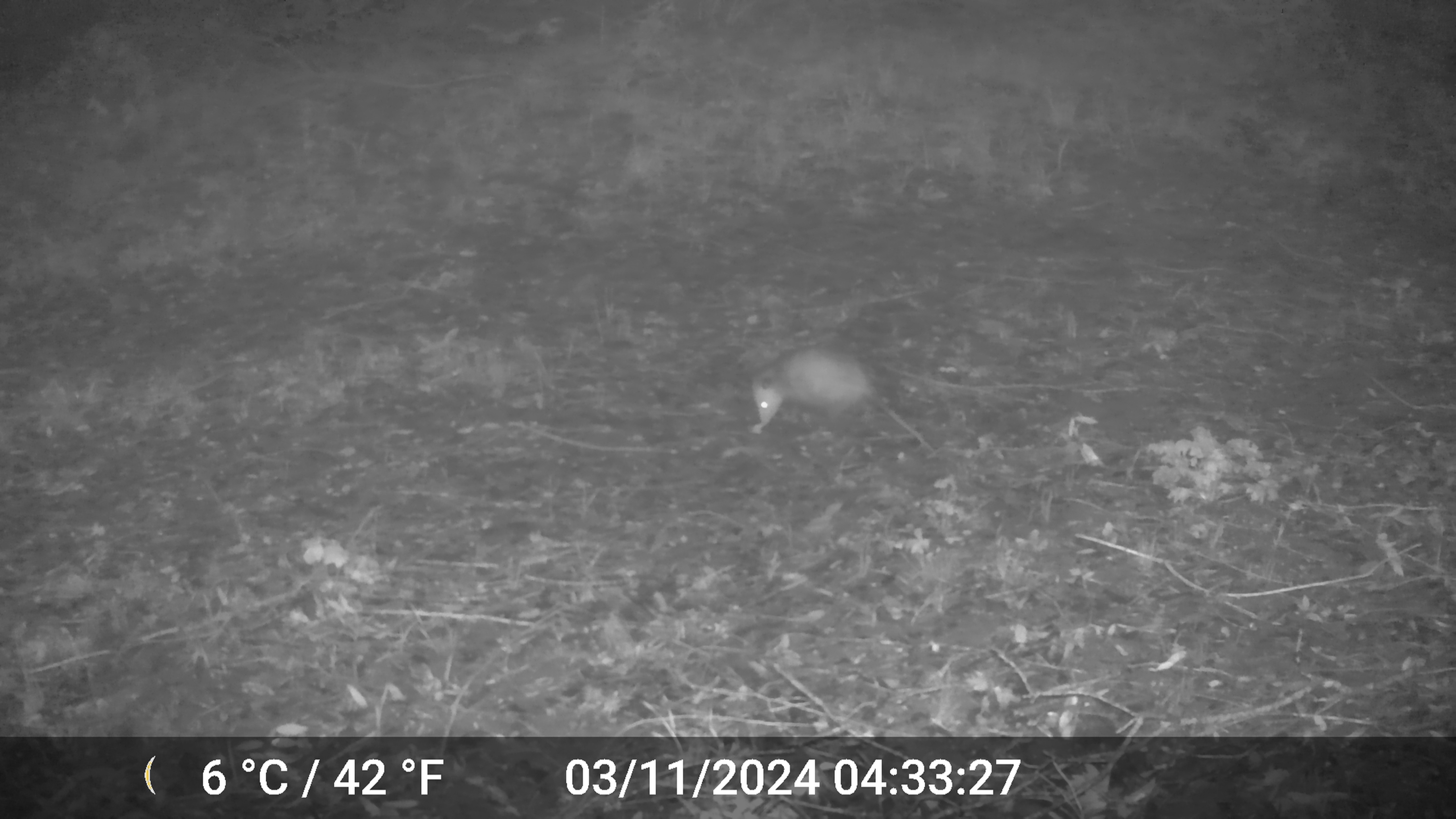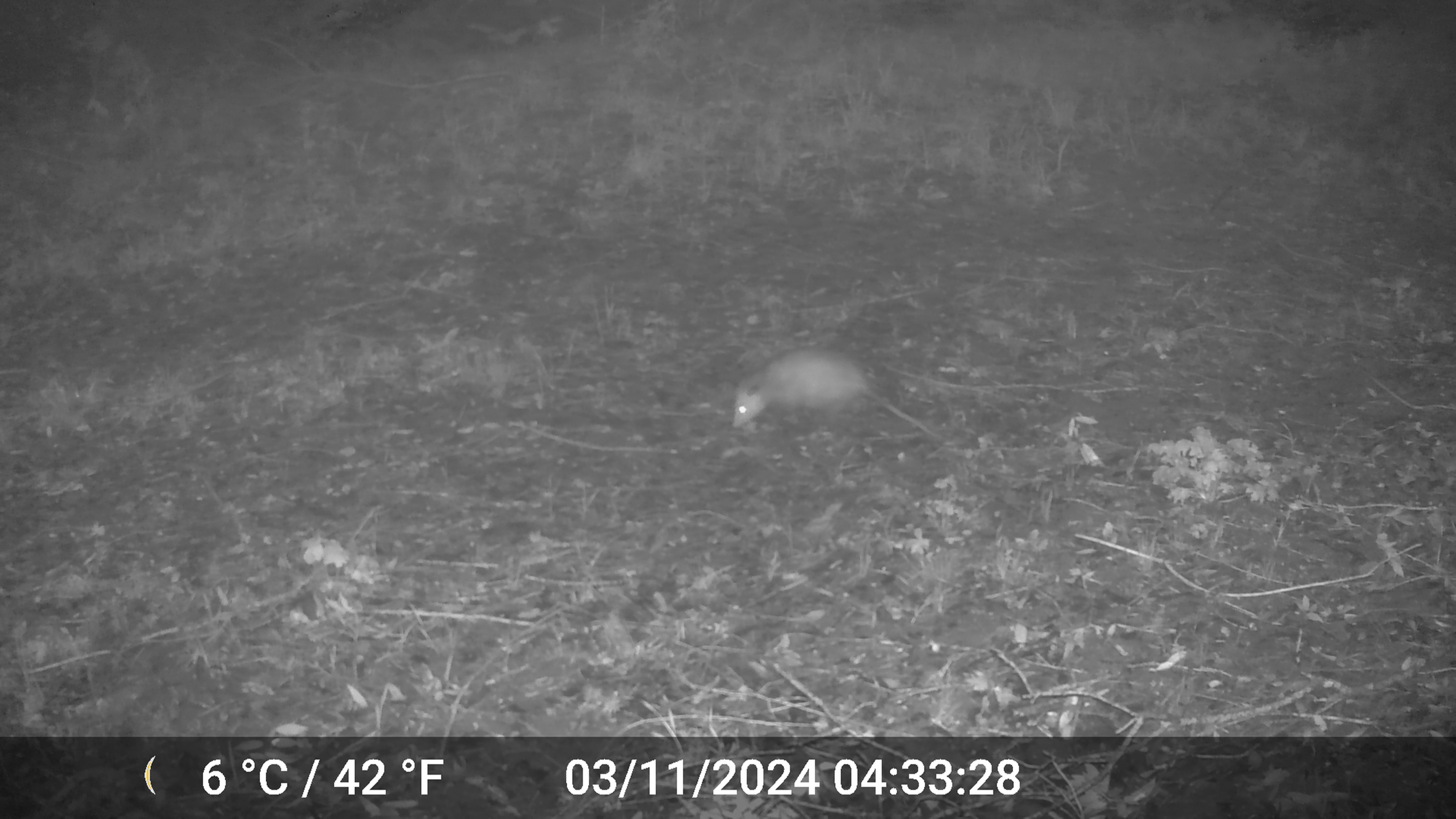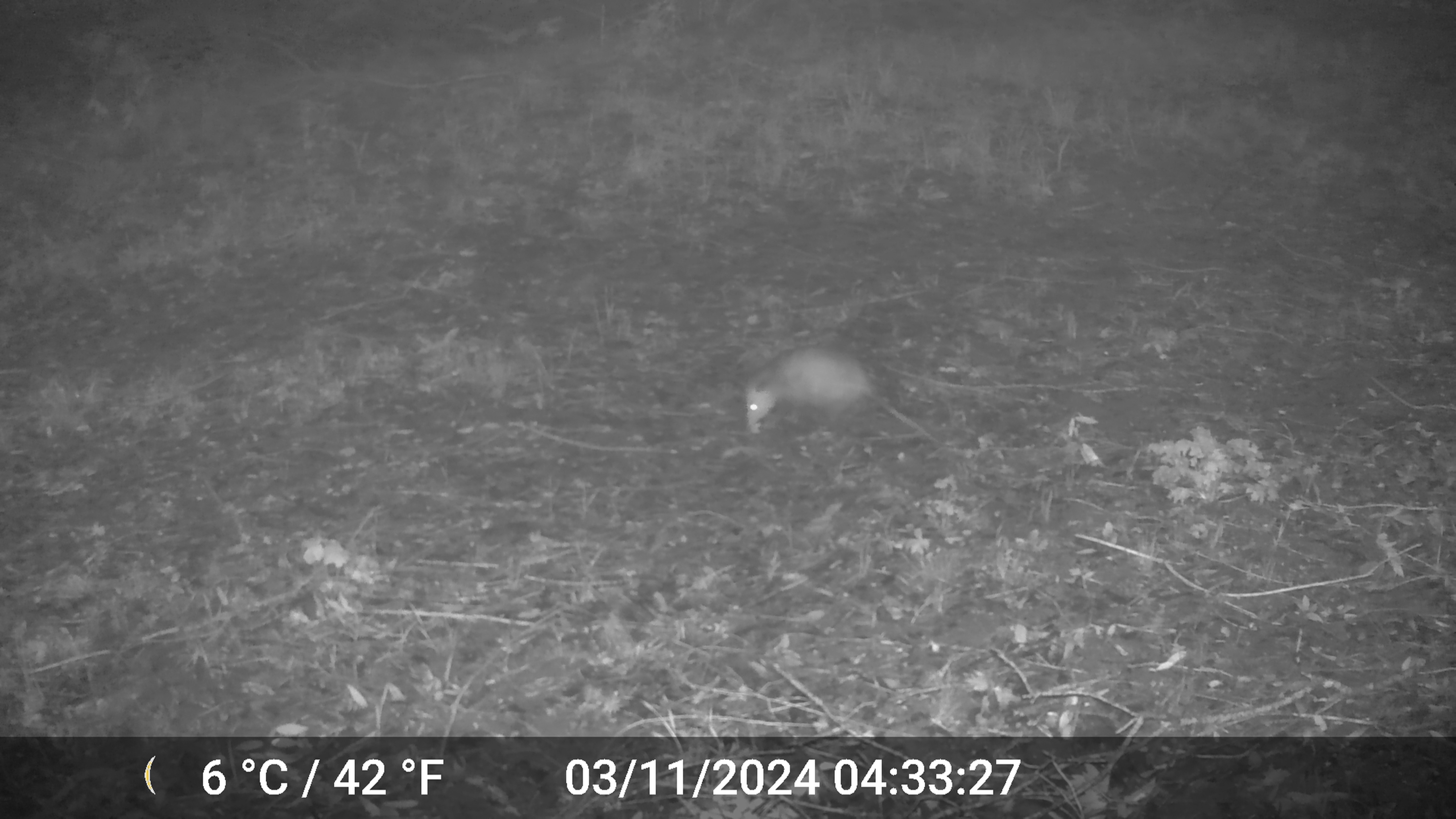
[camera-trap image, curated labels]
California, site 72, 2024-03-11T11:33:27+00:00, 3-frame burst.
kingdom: Animalia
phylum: Chordata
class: Mammalia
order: Didelphimorphia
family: Didelphidae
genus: Didelphis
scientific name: Didelphis virginiana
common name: virginia opossum